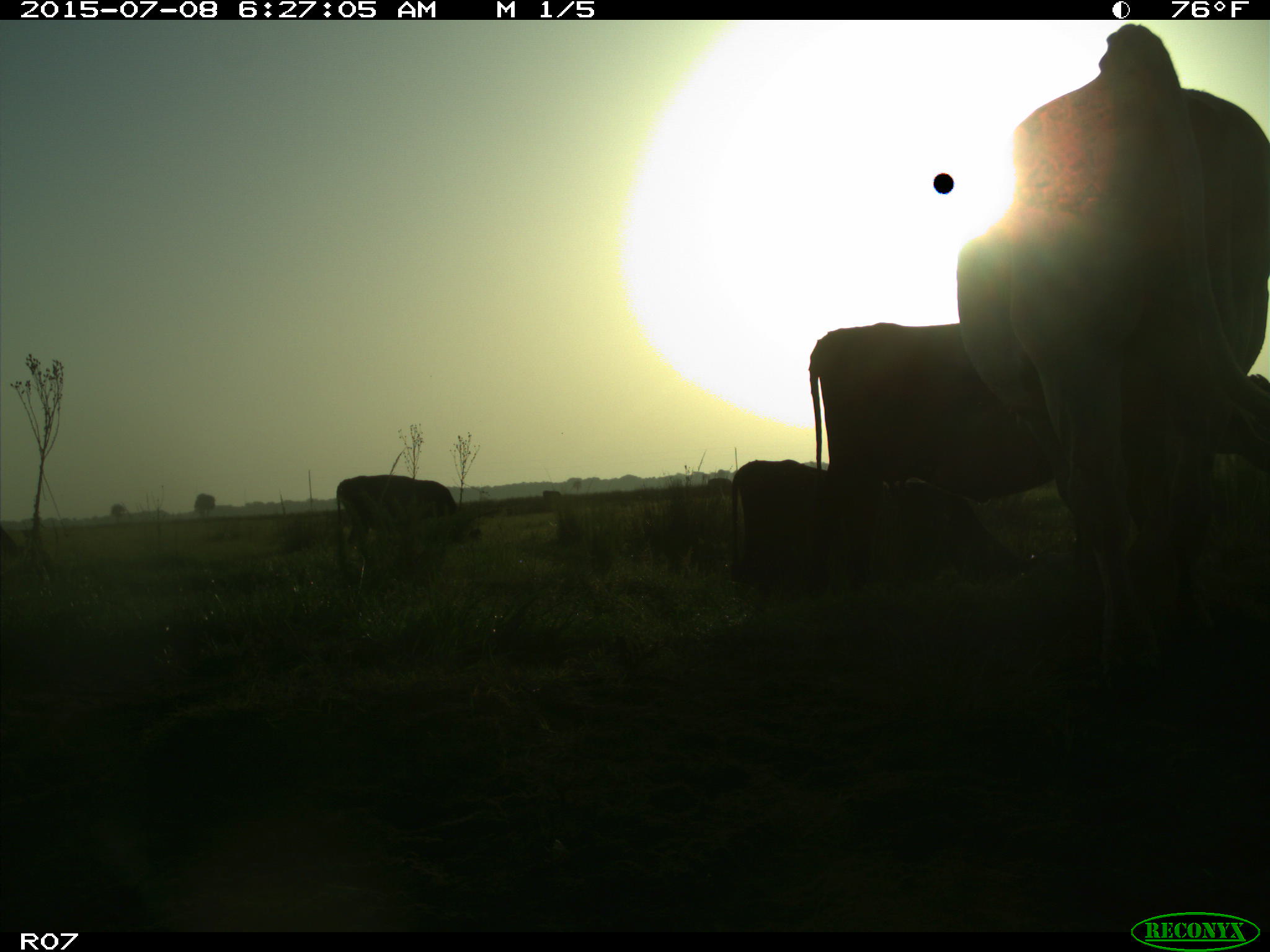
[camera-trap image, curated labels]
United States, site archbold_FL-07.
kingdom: Animalia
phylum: Chordata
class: Mammalia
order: Artiodactyla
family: Bovidae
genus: Bos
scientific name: Bos taurus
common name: domestic cow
Bos taurus (domestic cow).